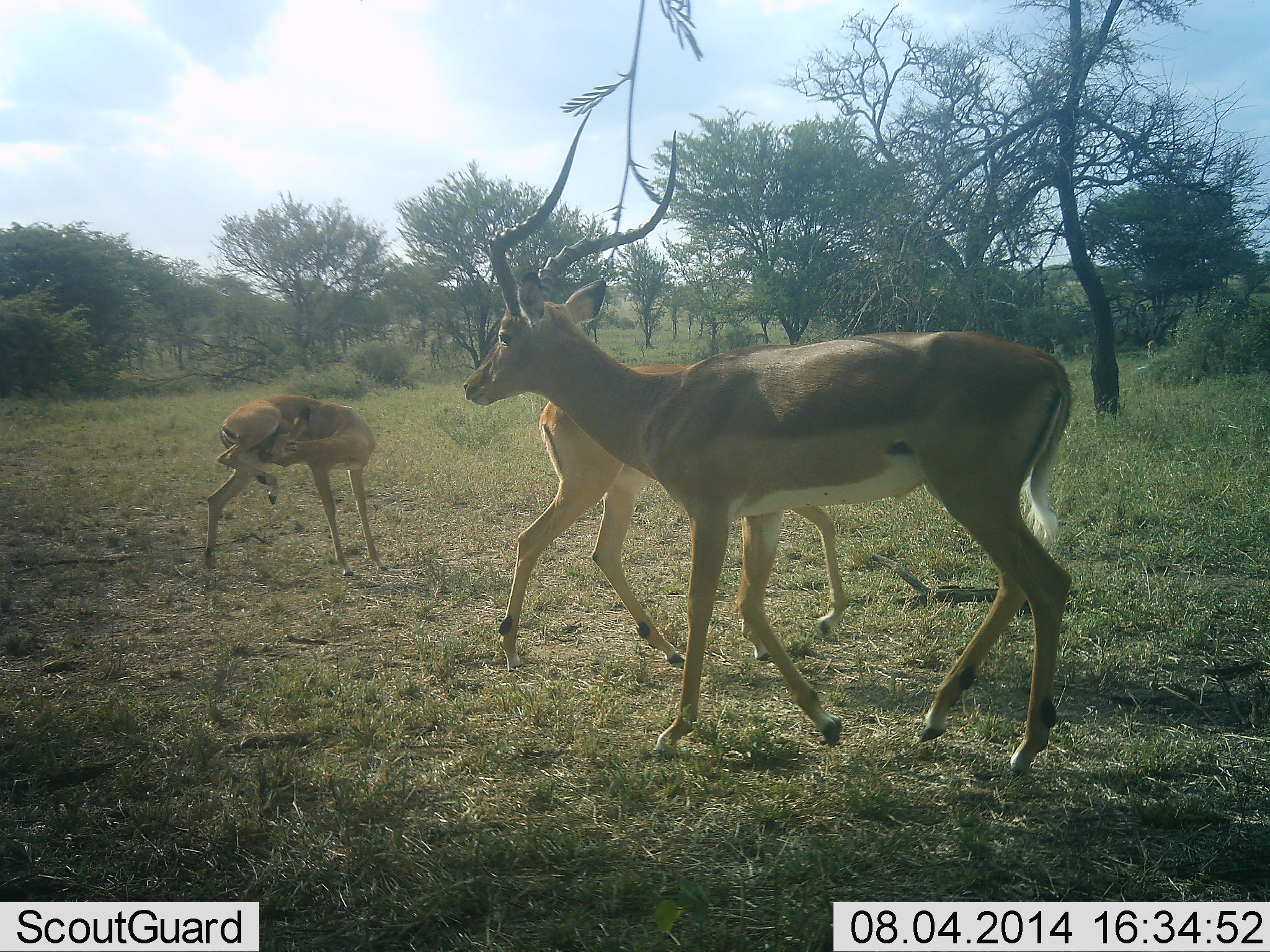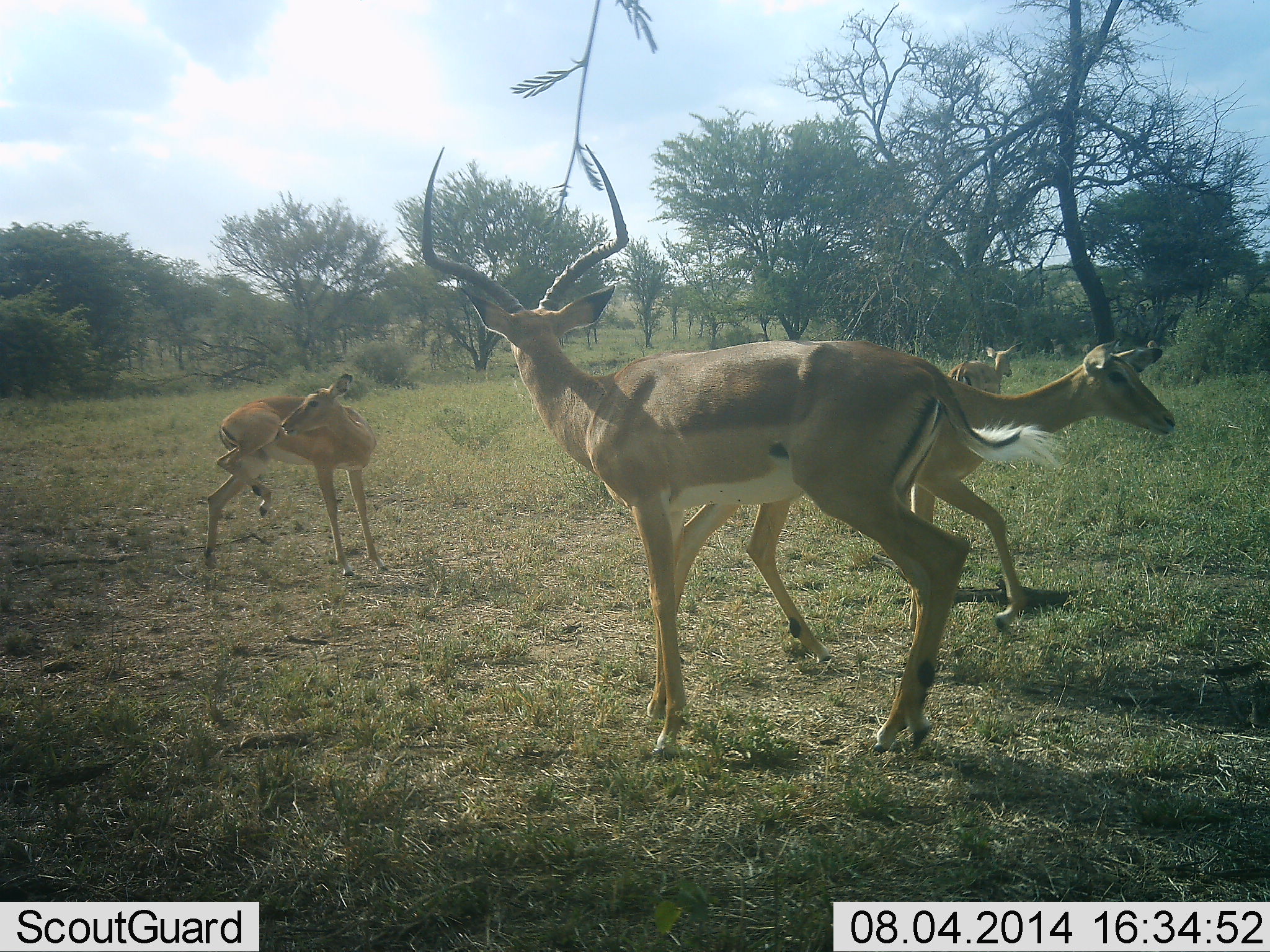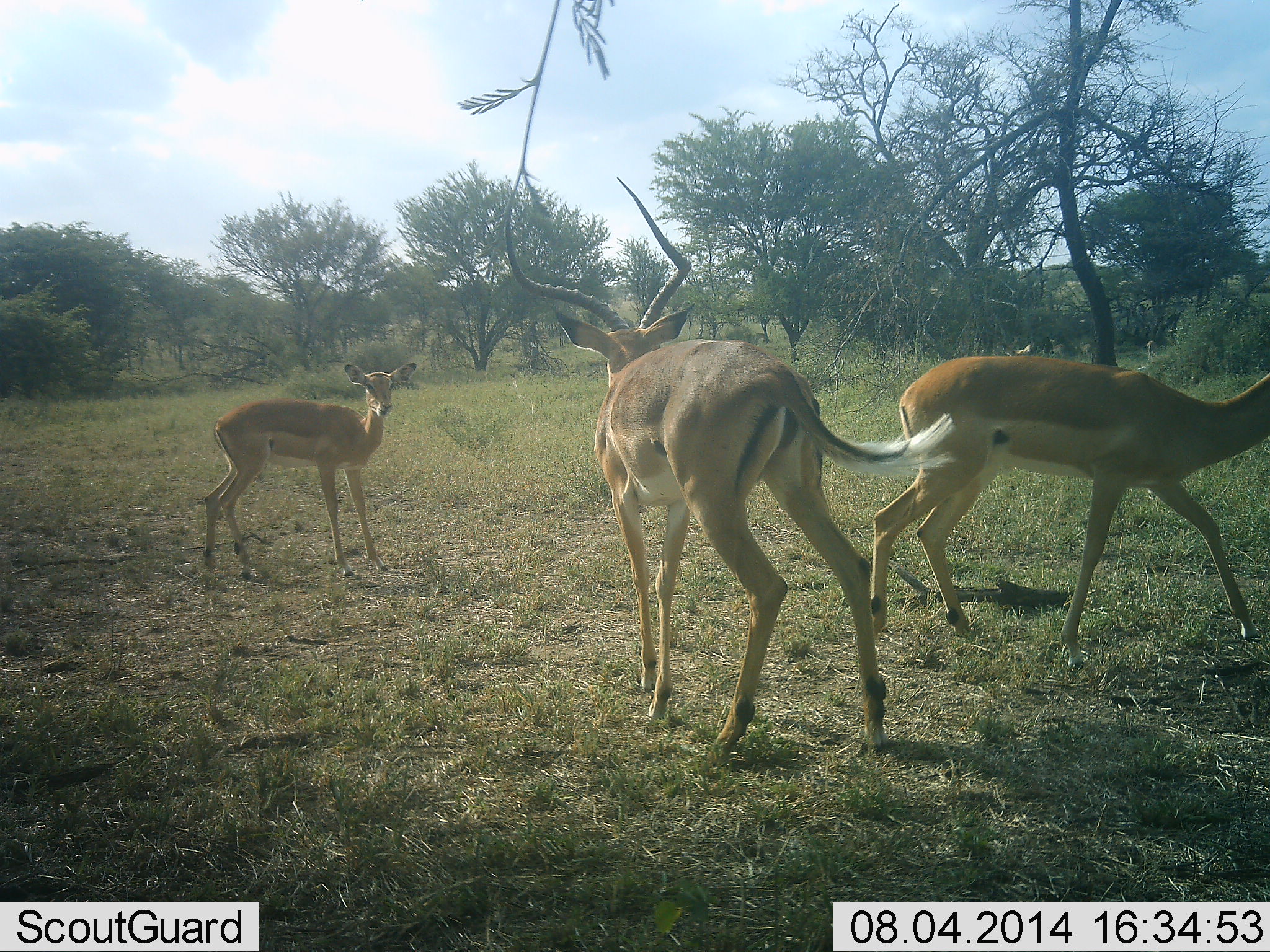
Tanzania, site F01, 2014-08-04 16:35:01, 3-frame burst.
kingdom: Animalia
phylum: Chordata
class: Mammalia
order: Artiodactyla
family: Bovidae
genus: Aepyceros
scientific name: Aepyceros melampus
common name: impala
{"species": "impala (Aepyceros melampus)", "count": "4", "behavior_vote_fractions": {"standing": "80%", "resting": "0%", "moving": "100%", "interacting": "10%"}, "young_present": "0%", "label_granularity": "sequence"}